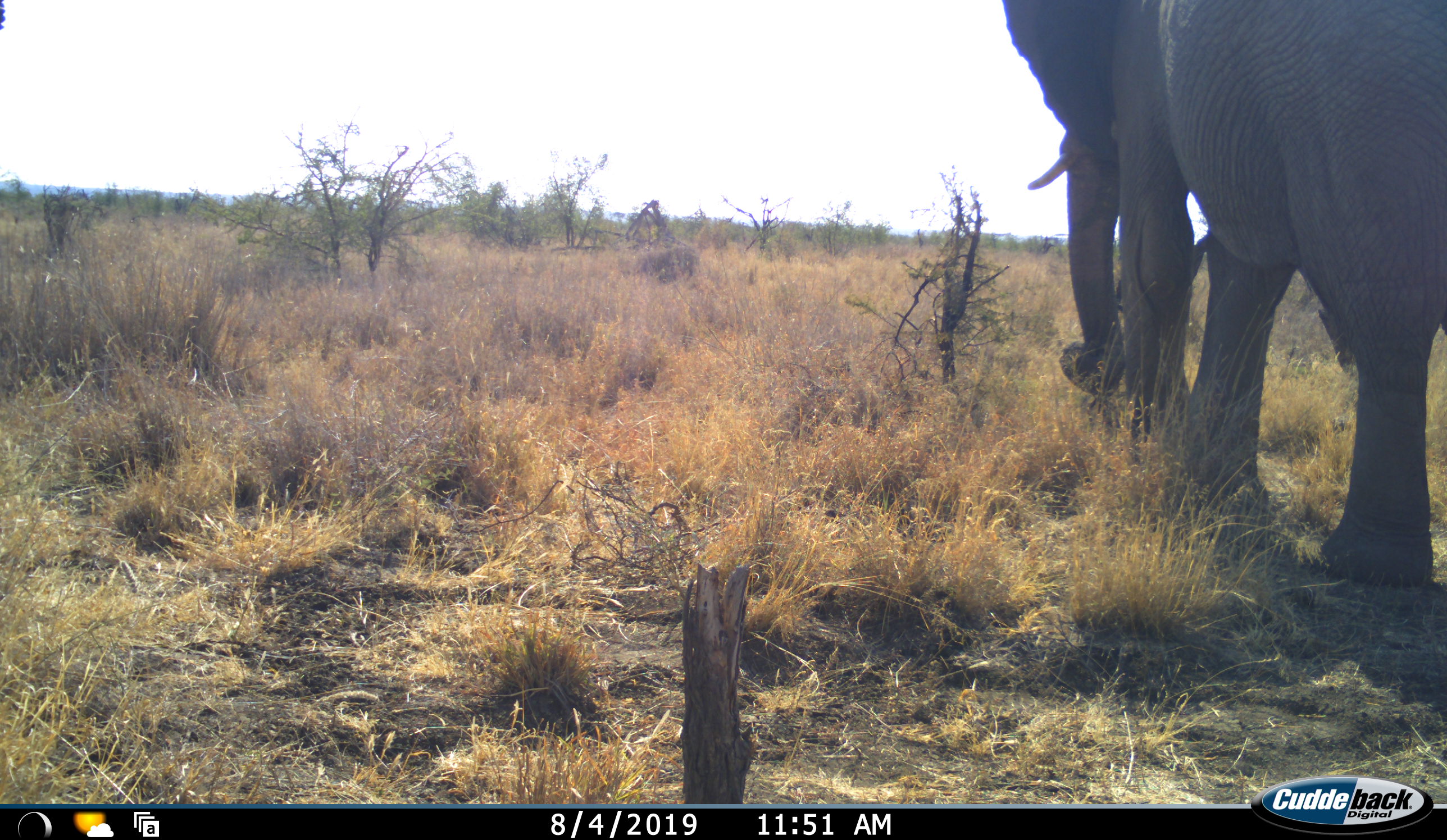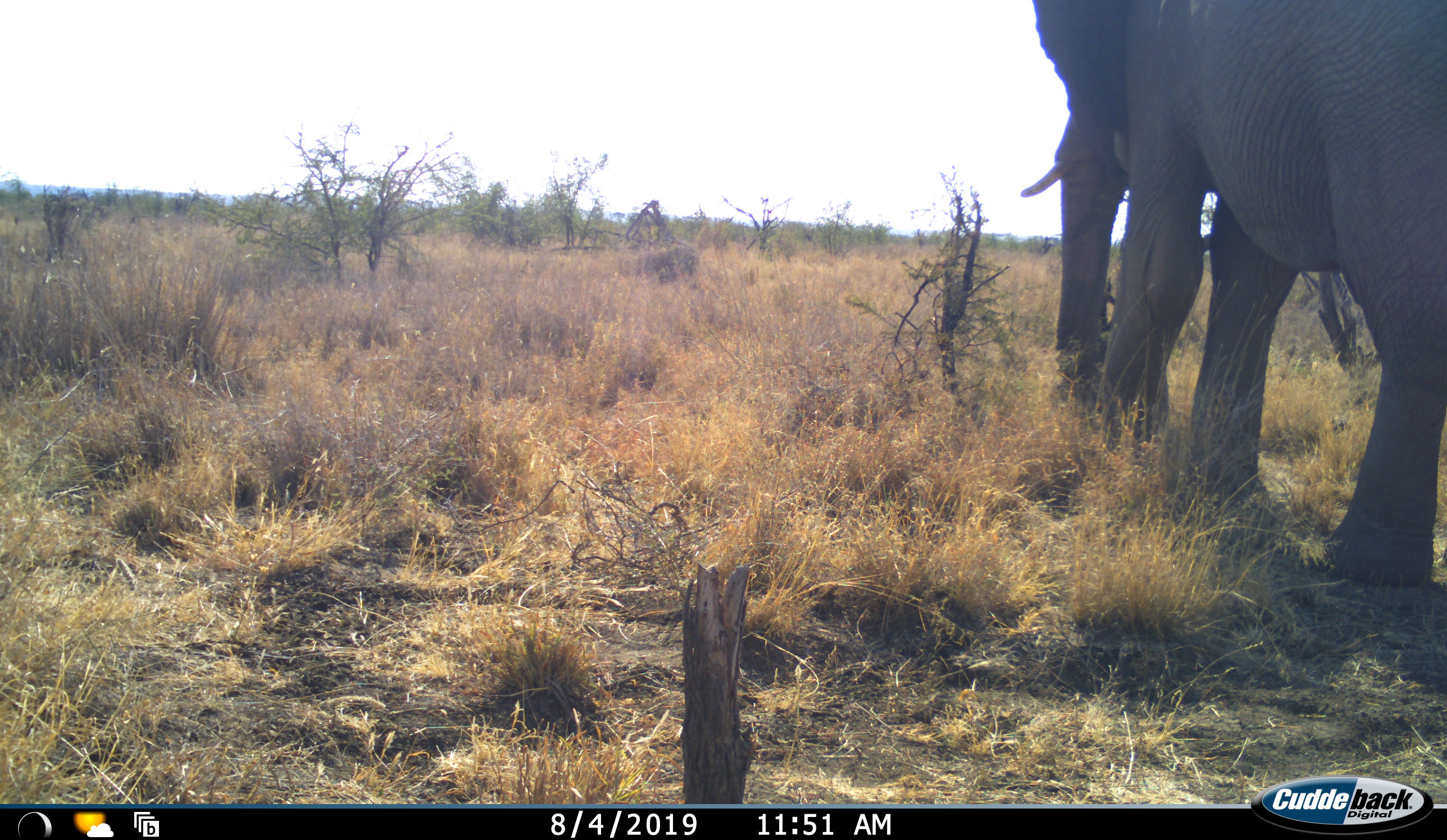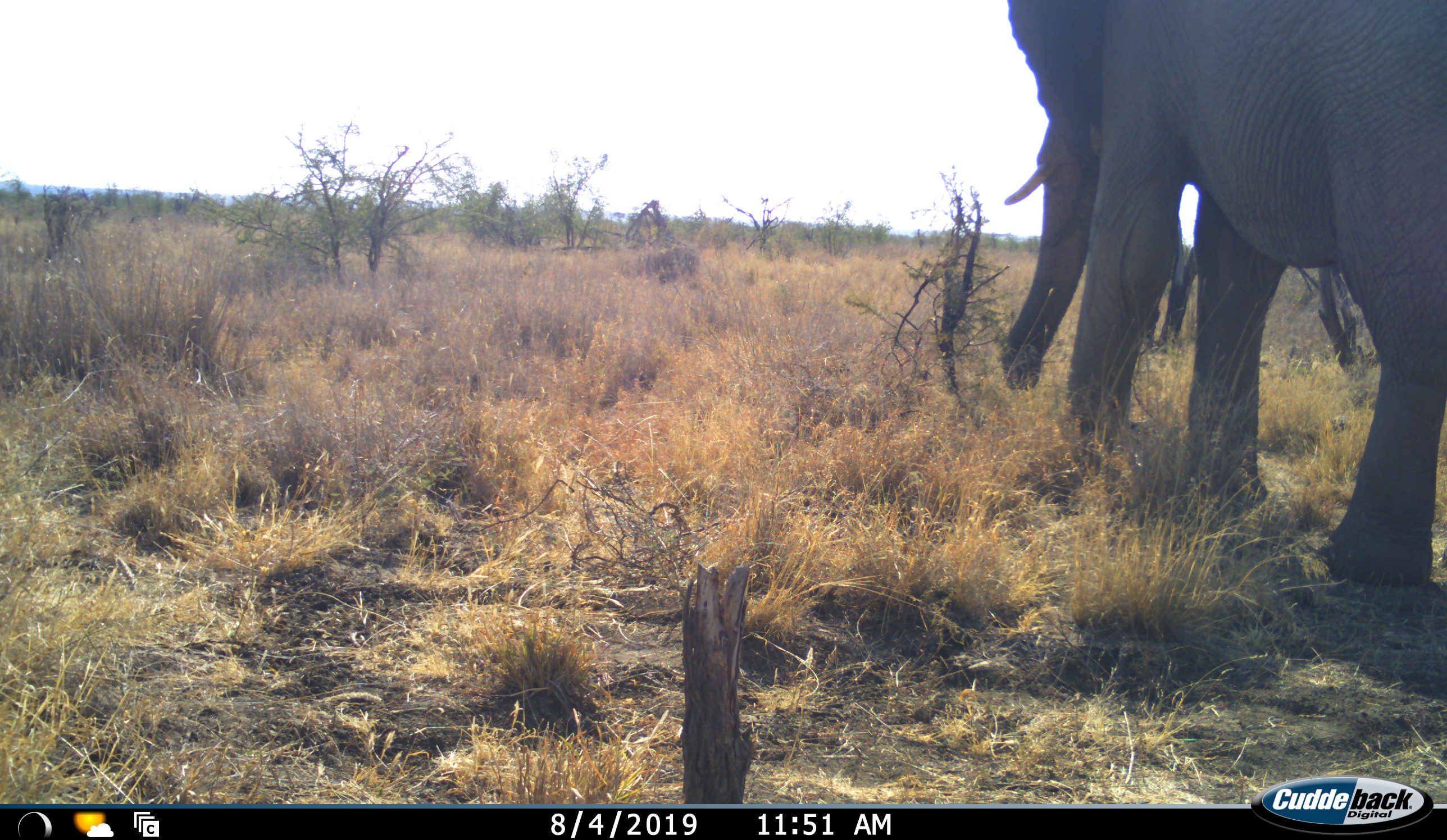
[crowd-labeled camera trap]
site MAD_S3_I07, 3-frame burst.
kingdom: Animalia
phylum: Chordata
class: Mammalia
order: Proboscidea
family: Elephantidae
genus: Loxodonta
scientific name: Loxodonta africana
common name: african bush elephant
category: elephant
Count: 1.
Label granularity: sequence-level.